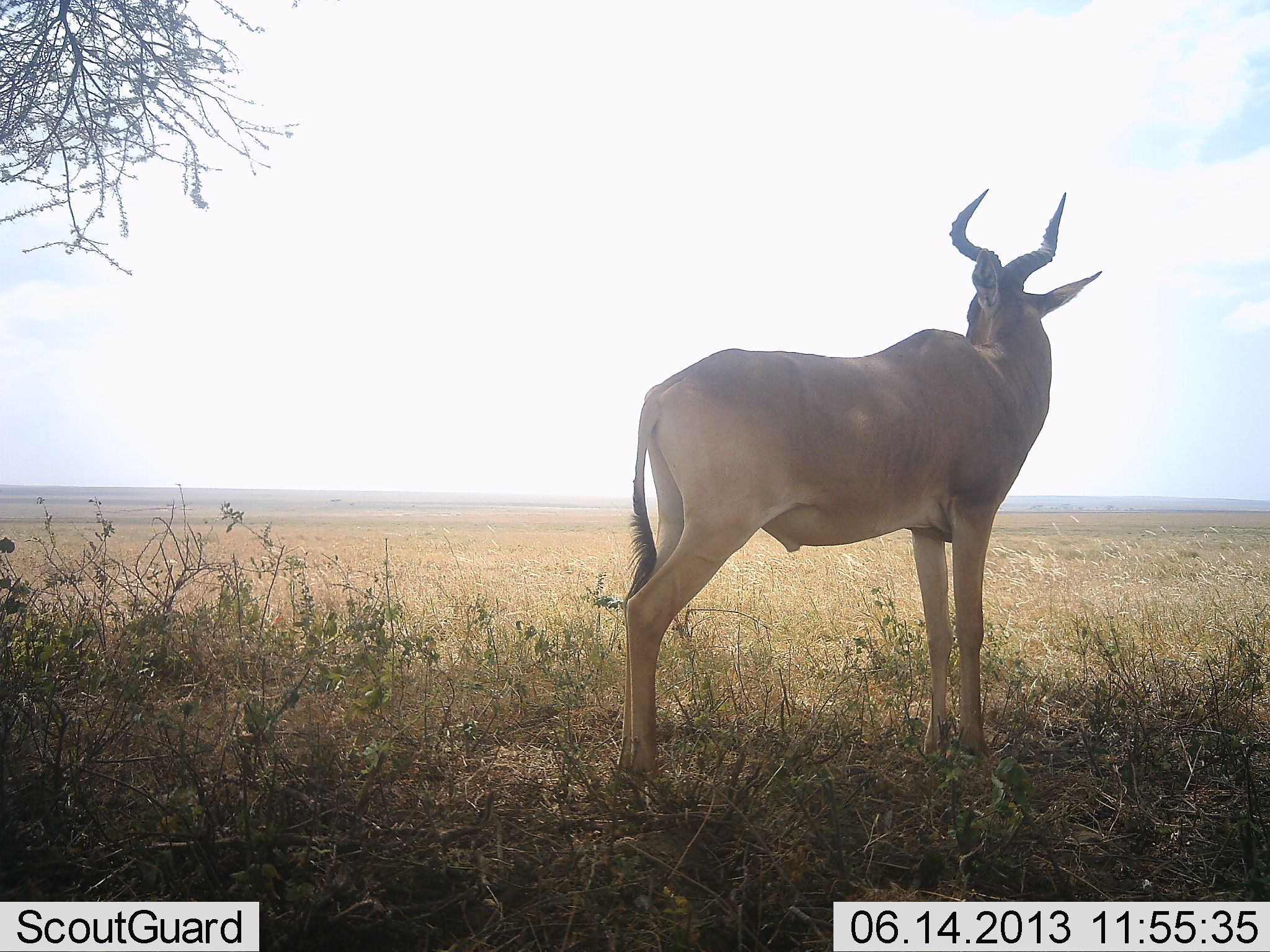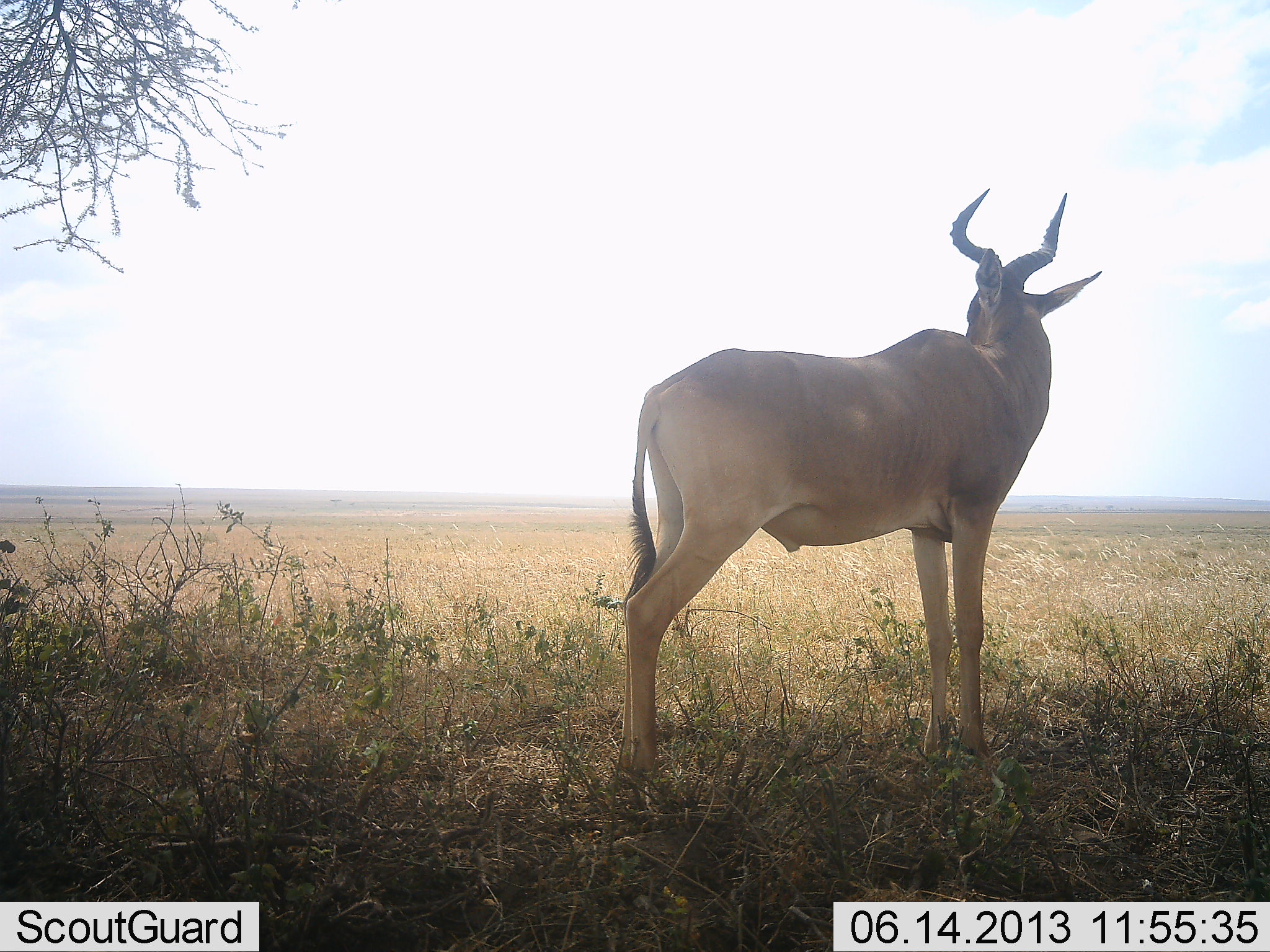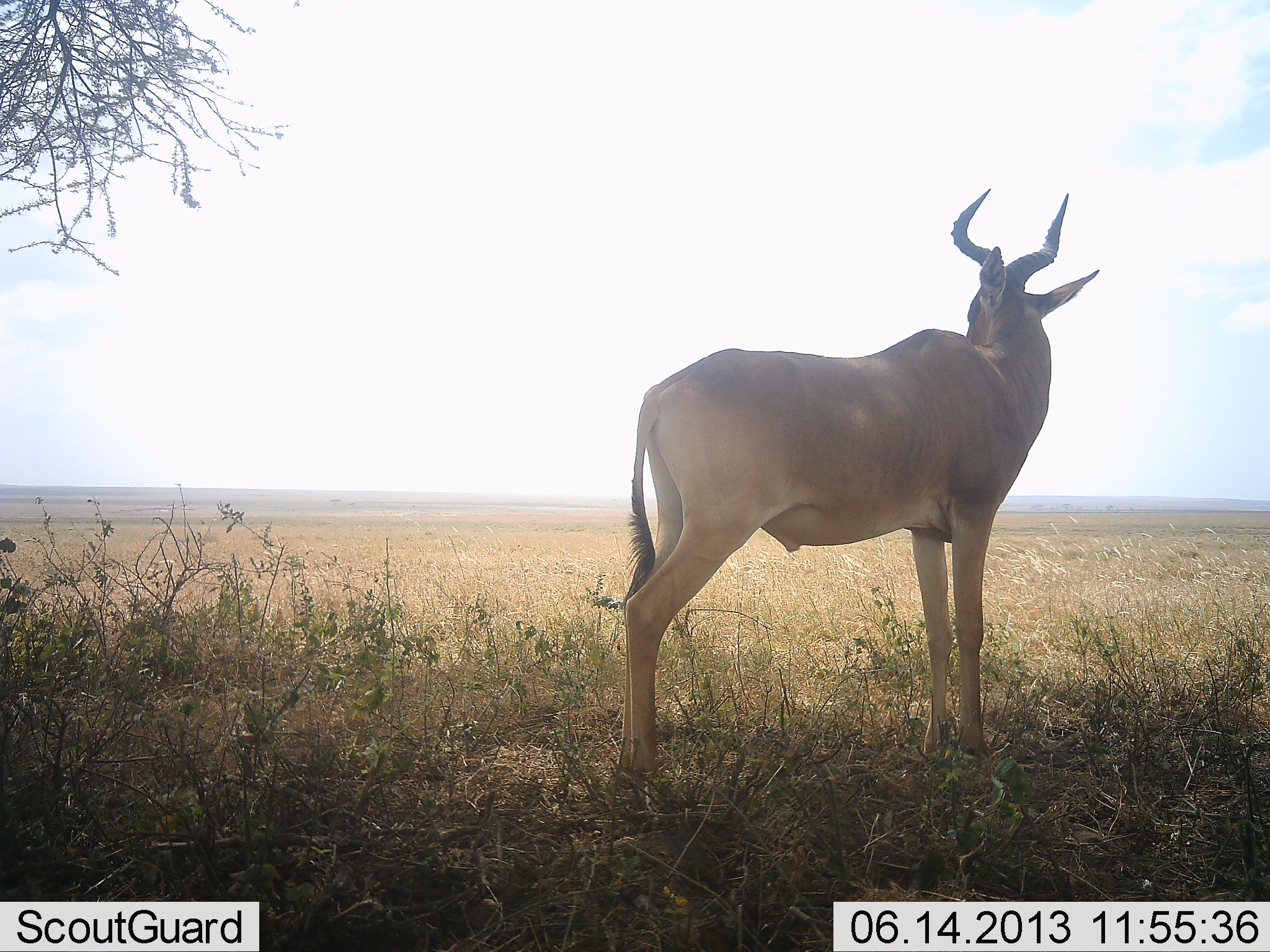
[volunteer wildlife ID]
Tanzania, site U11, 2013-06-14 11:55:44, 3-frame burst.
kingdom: Animalia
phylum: Chordata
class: Mammalia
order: Artiodactyla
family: Bovidae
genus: Alcelaphus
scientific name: Alcelaphus buselaphus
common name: hartebeest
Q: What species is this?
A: Hartebeest (Alcelaphus buselaphus).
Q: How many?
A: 1.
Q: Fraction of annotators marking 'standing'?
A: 90%.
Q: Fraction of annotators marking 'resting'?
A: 10%.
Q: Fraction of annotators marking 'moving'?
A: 0%.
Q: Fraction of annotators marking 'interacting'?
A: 0%.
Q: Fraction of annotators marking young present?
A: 0%.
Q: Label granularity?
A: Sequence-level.